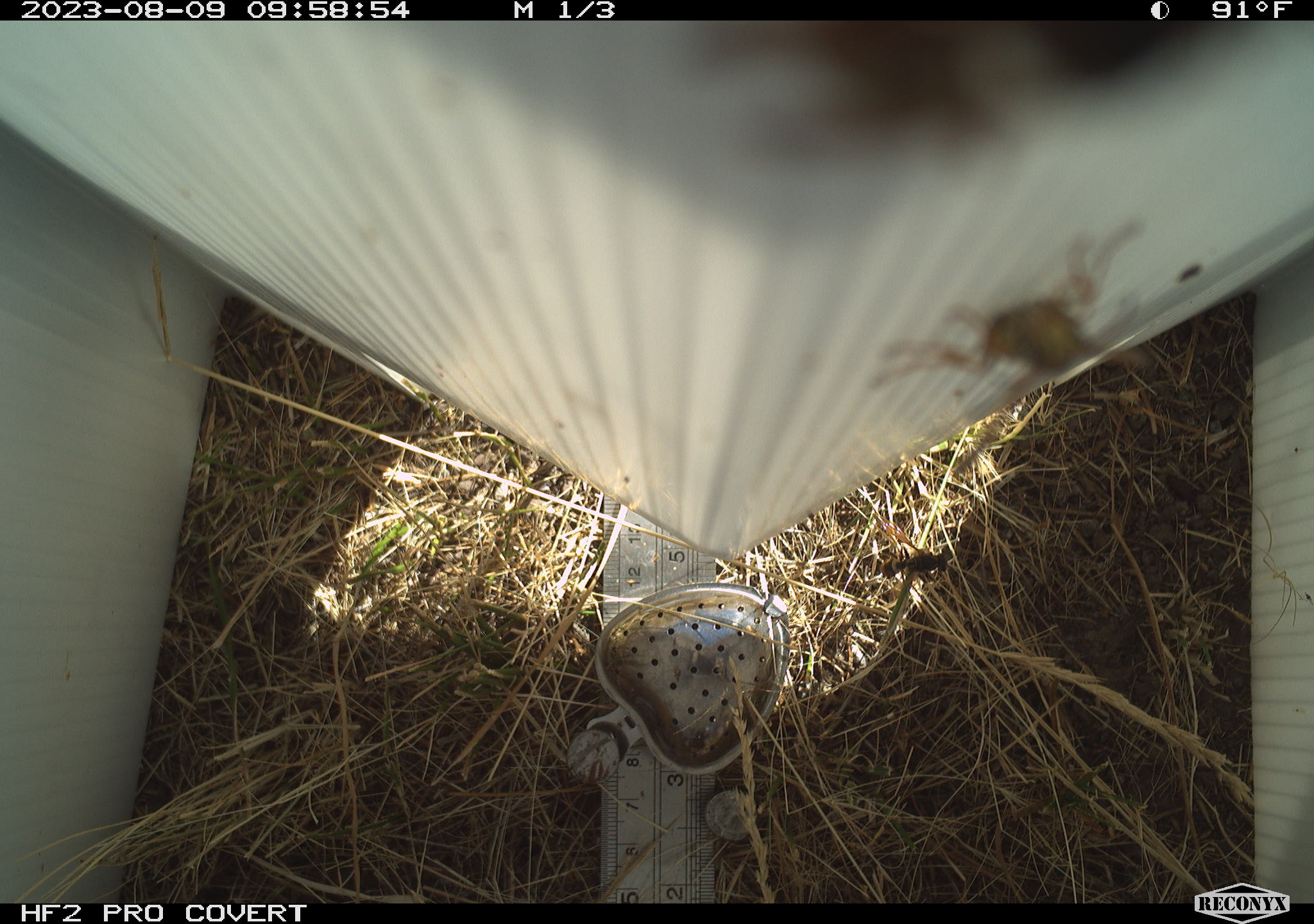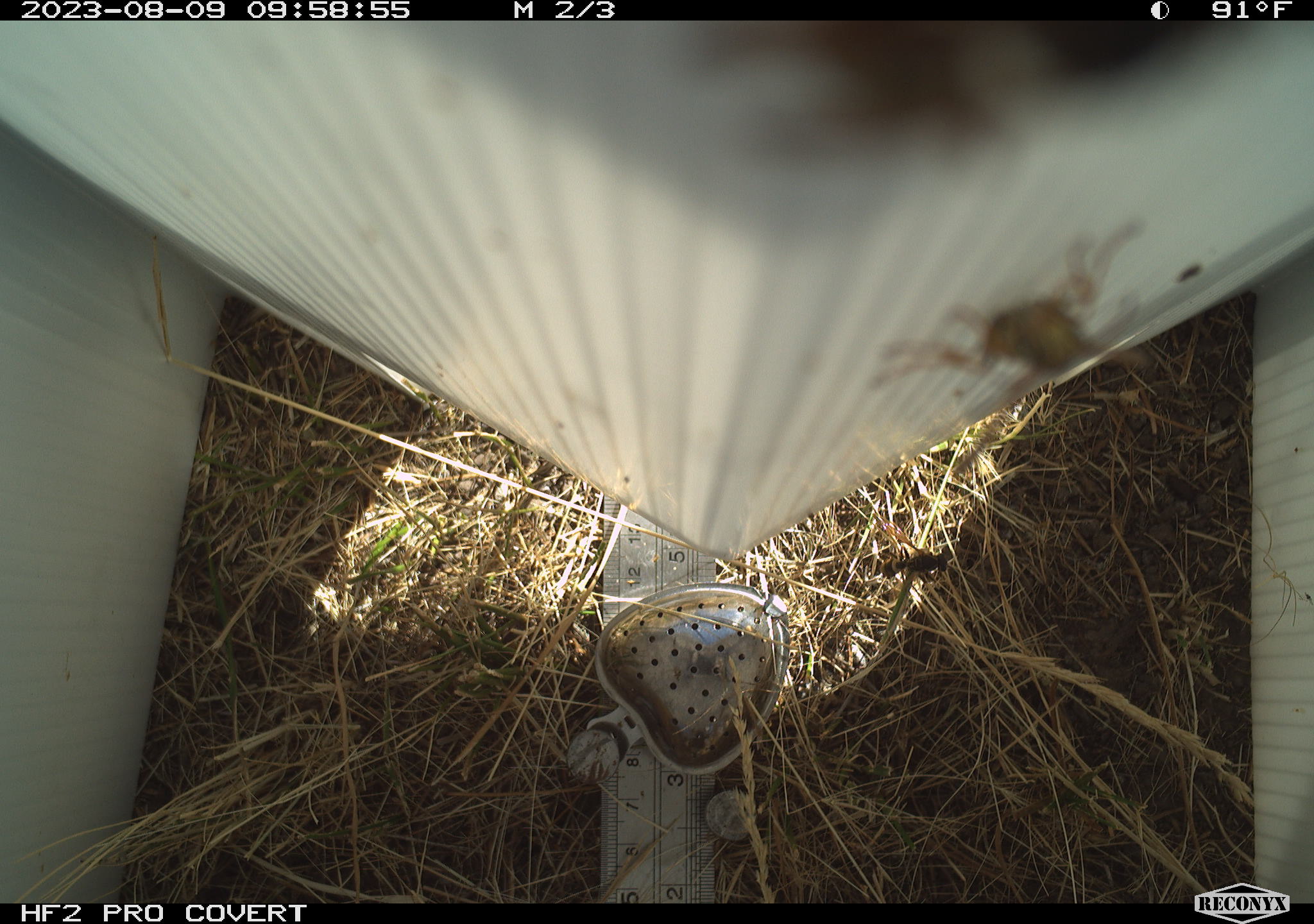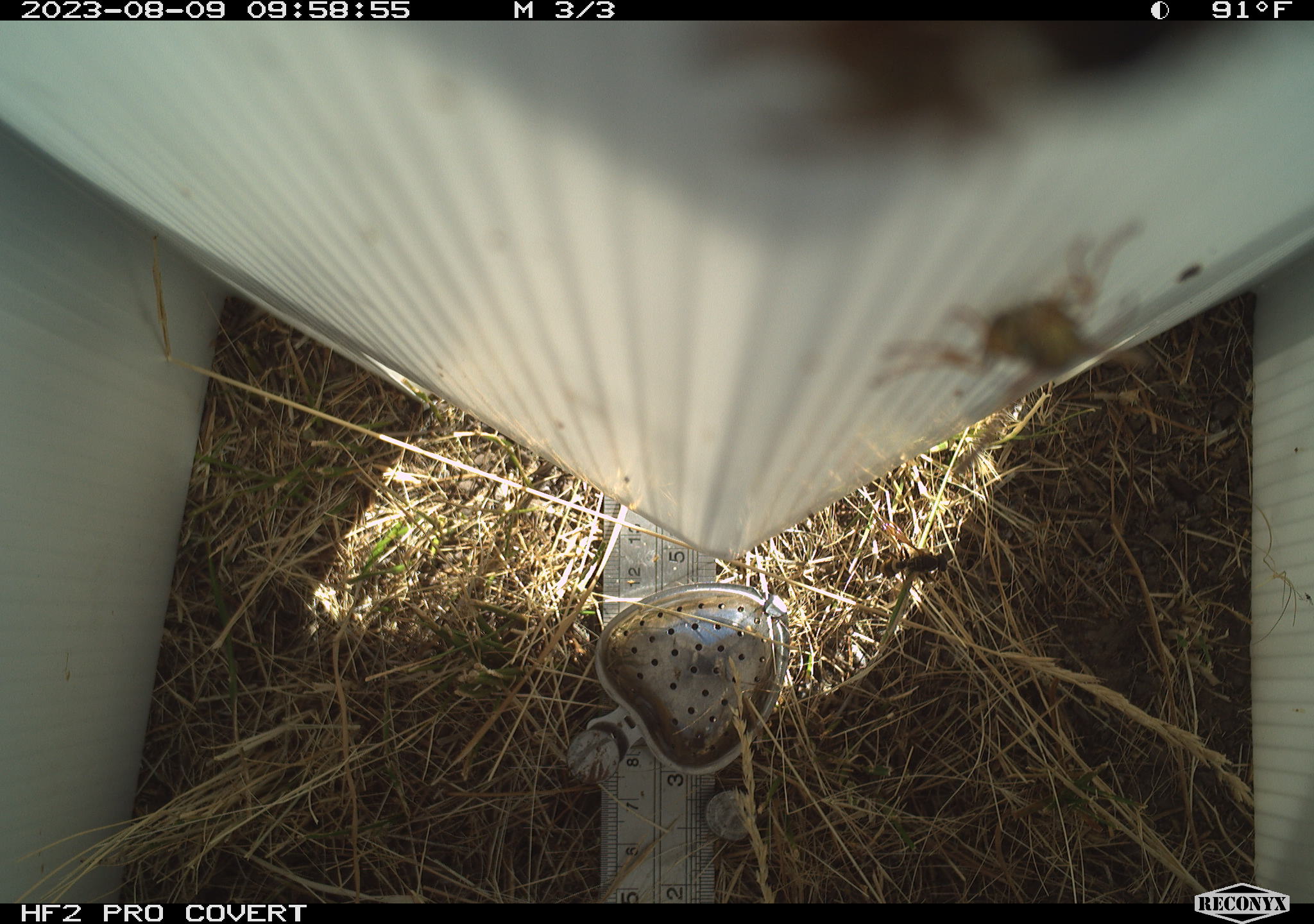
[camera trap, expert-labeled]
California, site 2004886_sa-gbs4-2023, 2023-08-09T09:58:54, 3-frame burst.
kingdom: Animalia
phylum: Arthropoda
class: Insecta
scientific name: Insecta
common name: insect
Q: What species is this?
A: Insect (Insecta).